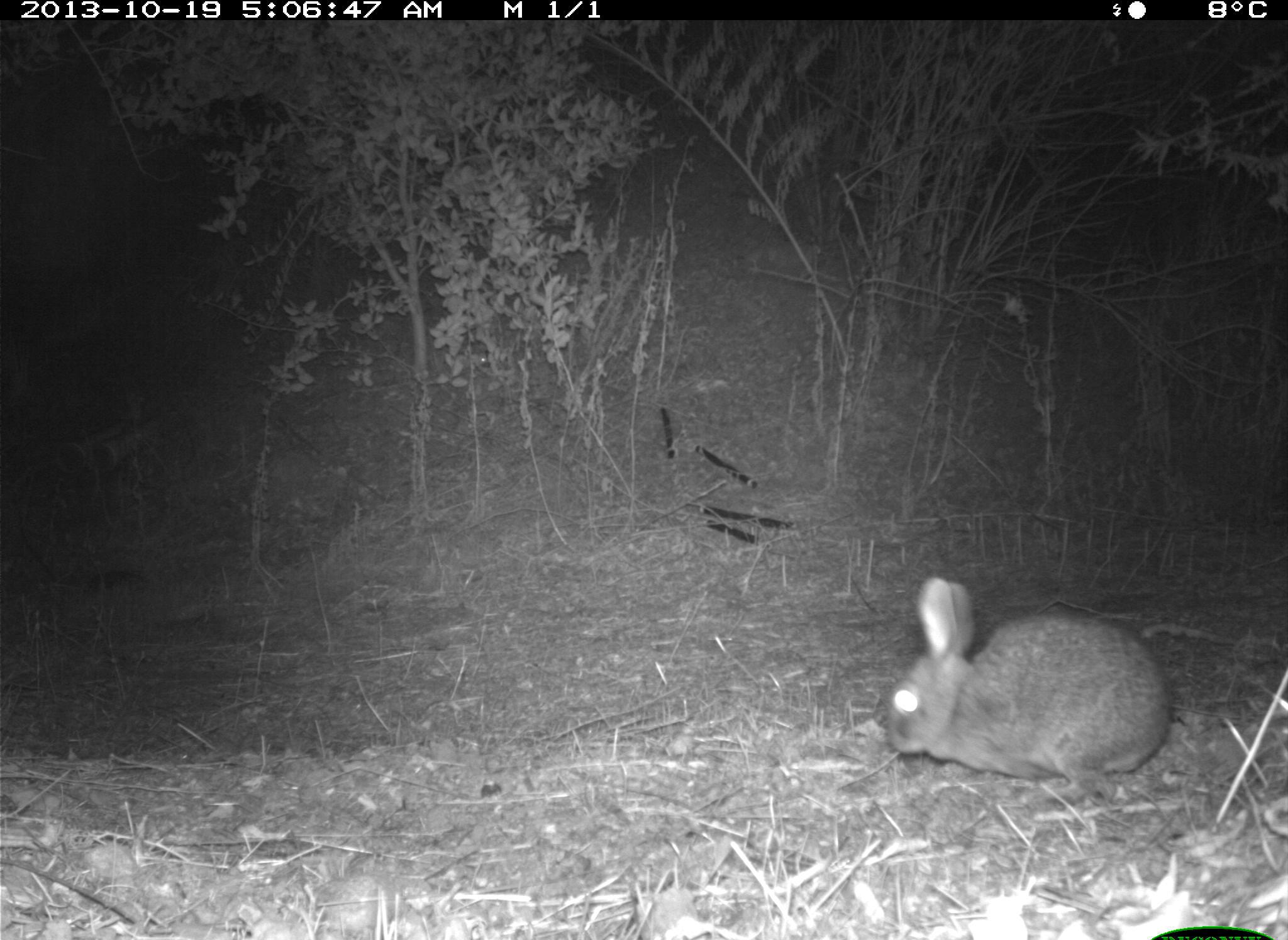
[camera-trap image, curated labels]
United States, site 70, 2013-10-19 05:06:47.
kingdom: Animalia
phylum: Chordata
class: Mammalia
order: Lagomorpha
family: Leporidae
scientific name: Leporidae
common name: rabbits and hares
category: rabbit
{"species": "rabbit (rabbits and hares) (Leporidae)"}